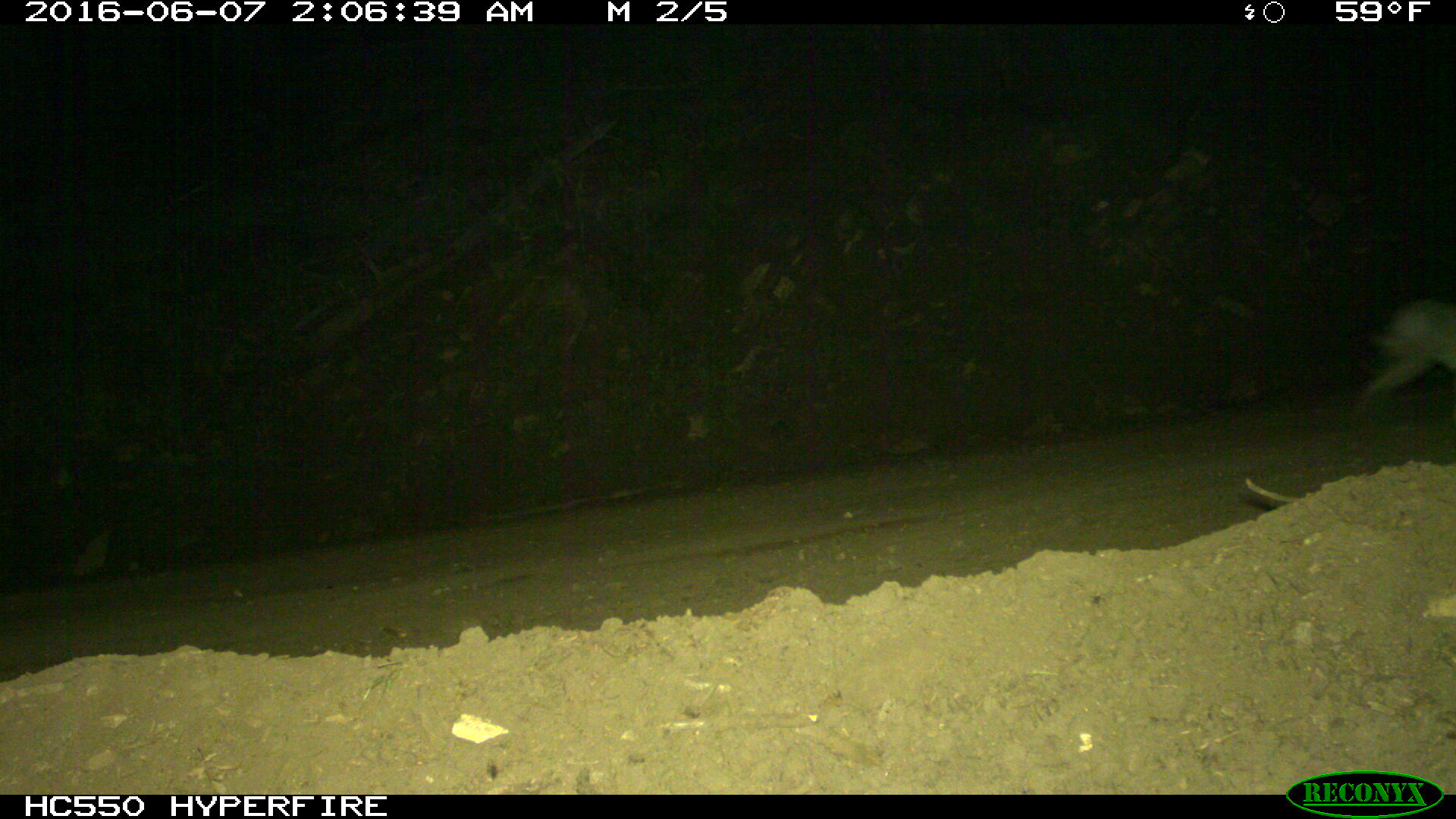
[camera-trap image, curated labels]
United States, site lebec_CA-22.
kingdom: Animalia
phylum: Chordata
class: Mammalia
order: Lagomorpha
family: Leporidae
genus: Lepus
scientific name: Lepus californicus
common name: black-tailed jackrabbit